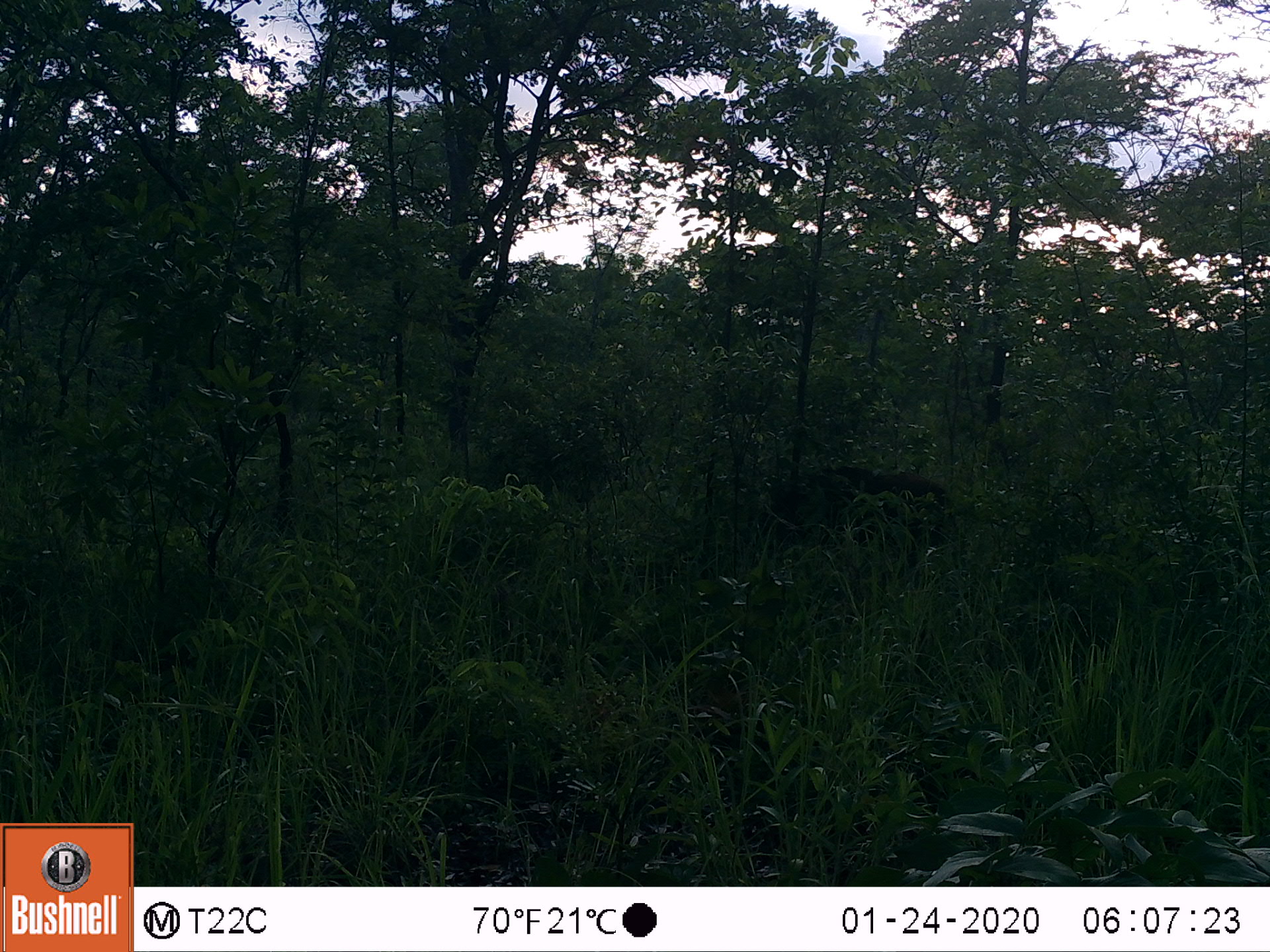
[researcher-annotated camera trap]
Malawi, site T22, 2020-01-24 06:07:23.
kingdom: Animalia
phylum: Chordata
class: Mammalia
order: Artiodactyla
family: Suidae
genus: Potamochoerus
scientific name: Potamochoerus larvatus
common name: bushpig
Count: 1.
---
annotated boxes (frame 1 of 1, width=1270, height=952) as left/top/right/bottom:
bushpig: 774/465/957/548